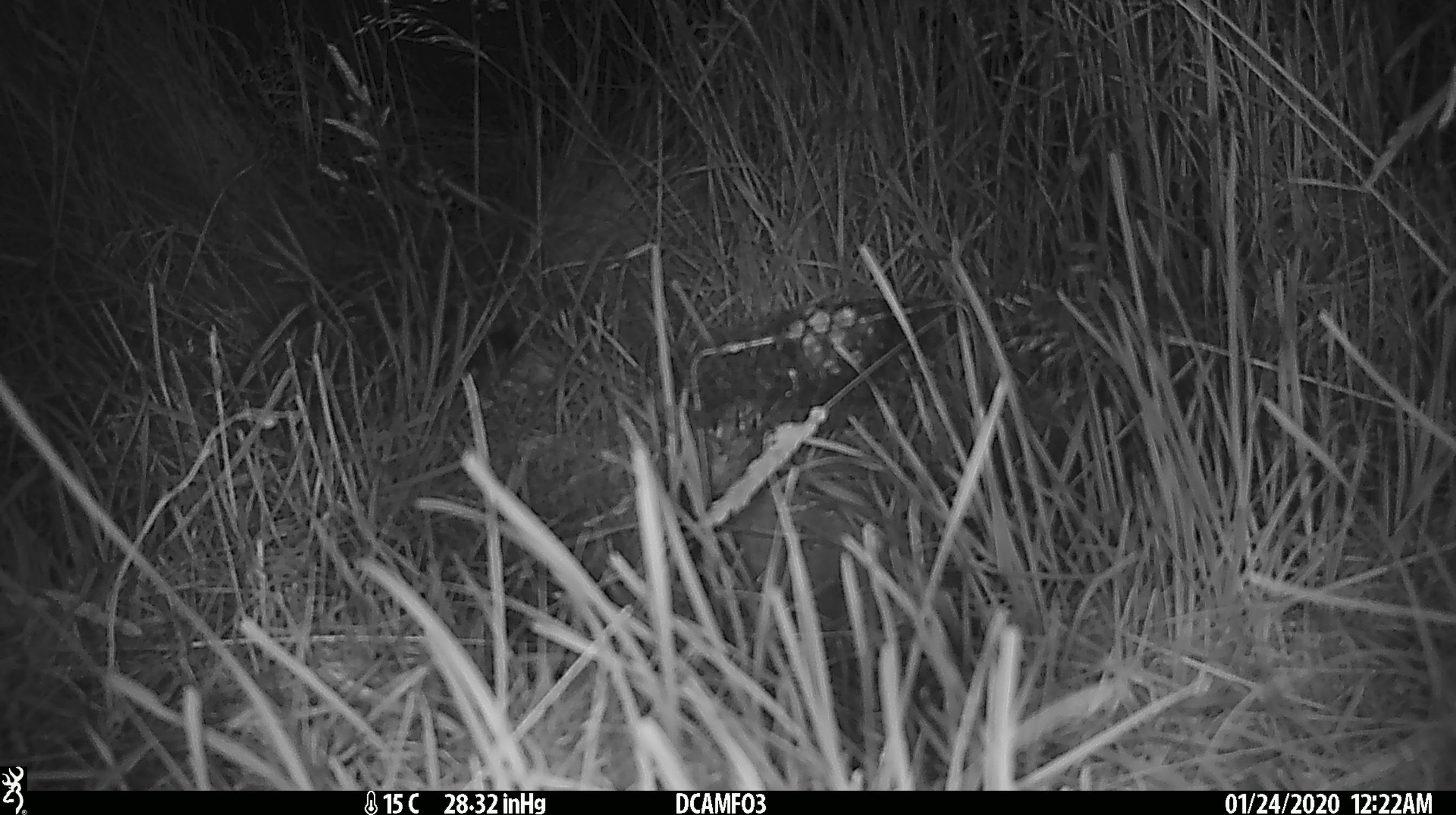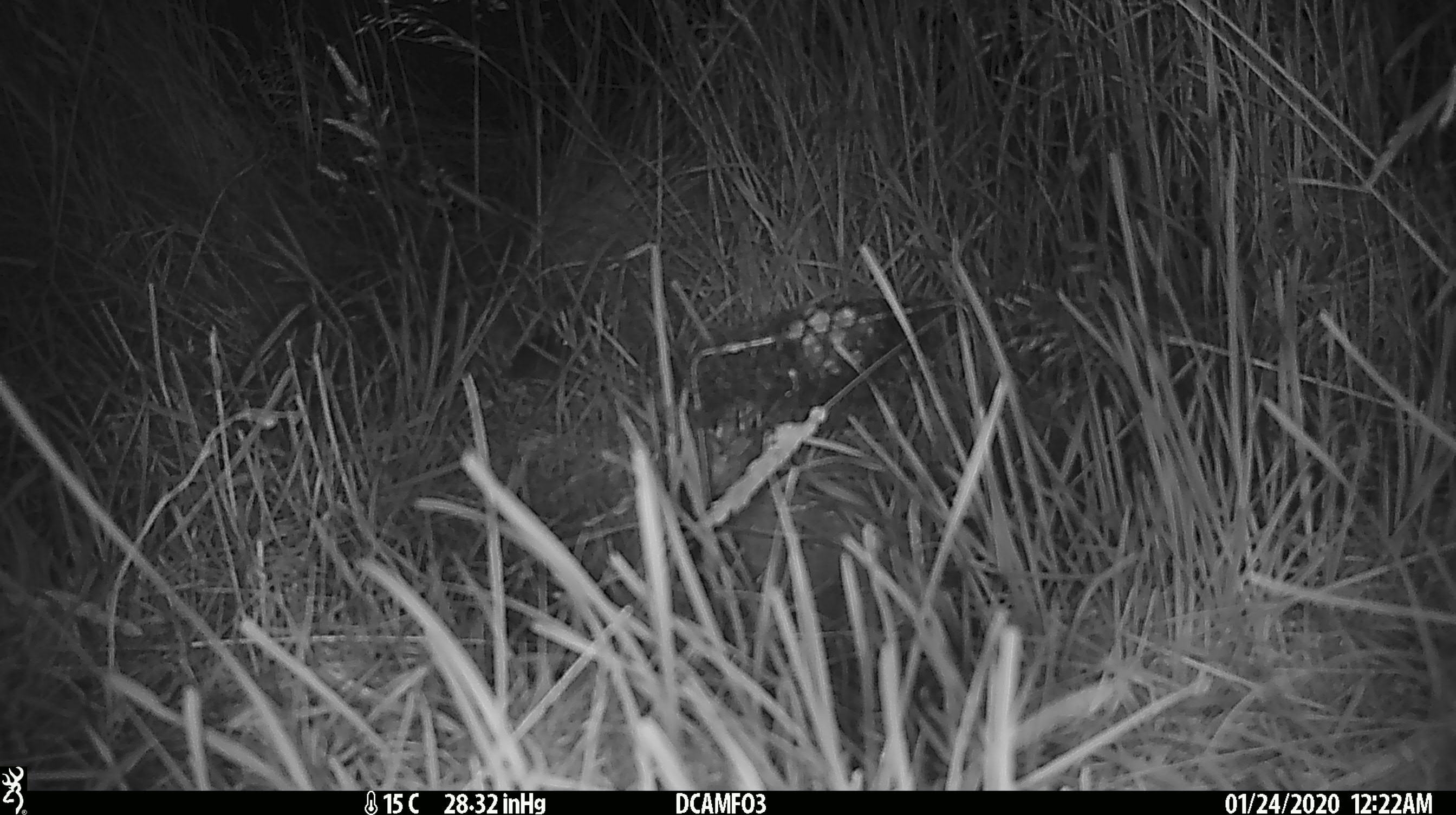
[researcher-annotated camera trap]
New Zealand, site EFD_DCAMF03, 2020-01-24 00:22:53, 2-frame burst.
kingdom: Animalia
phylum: Chordata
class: Mammalia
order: Rodentia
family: Muridae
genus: Mus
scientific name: Mus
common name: mouse